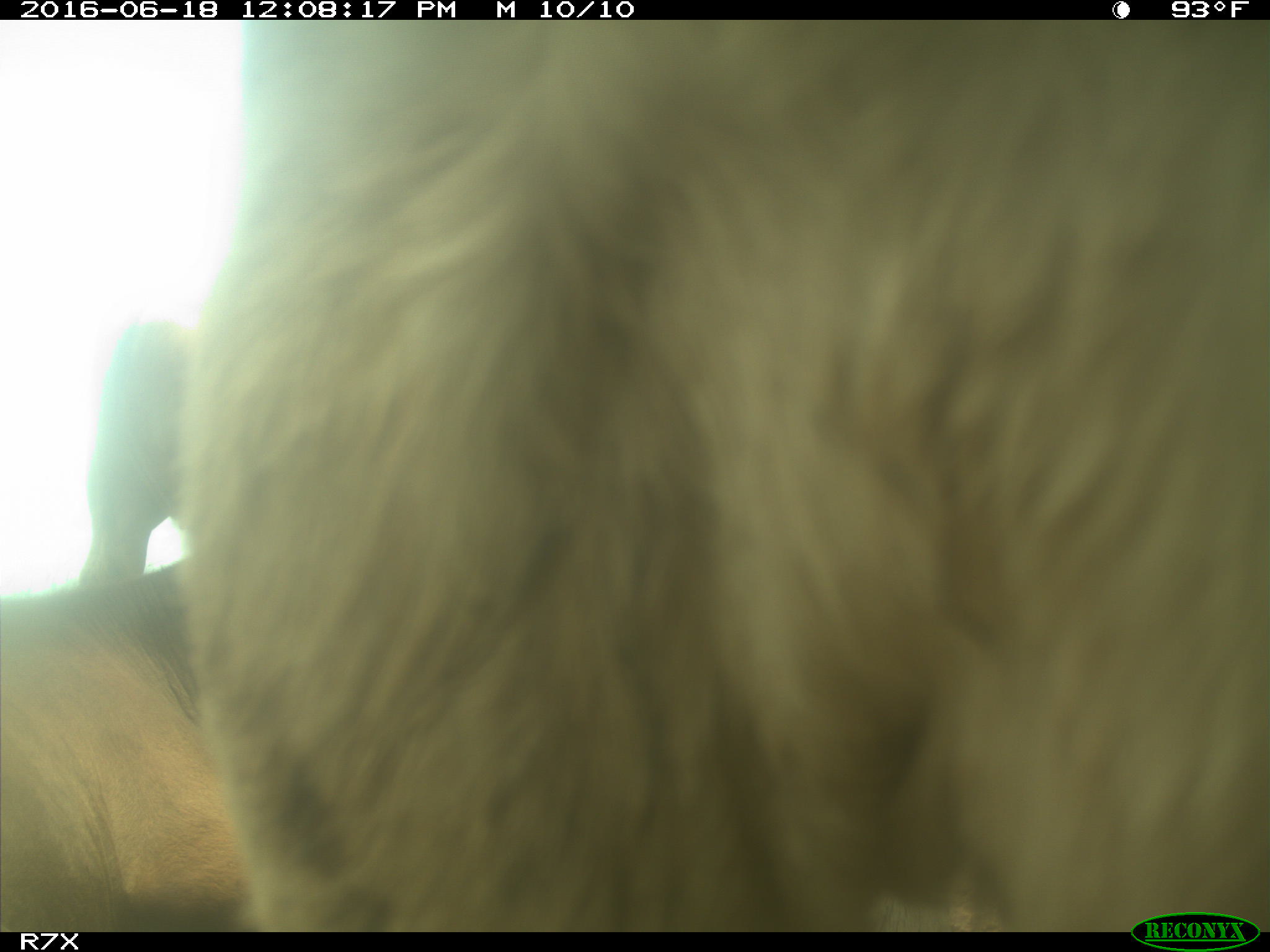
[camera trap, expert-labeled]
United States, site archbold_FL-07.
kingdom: Animalia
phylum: Chordata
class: Mammalia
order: Artiodactyla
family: Bovidae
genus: Bos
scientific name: Bos taurus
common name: domestic cow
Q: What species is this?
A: Bos taurus (domestic cow).